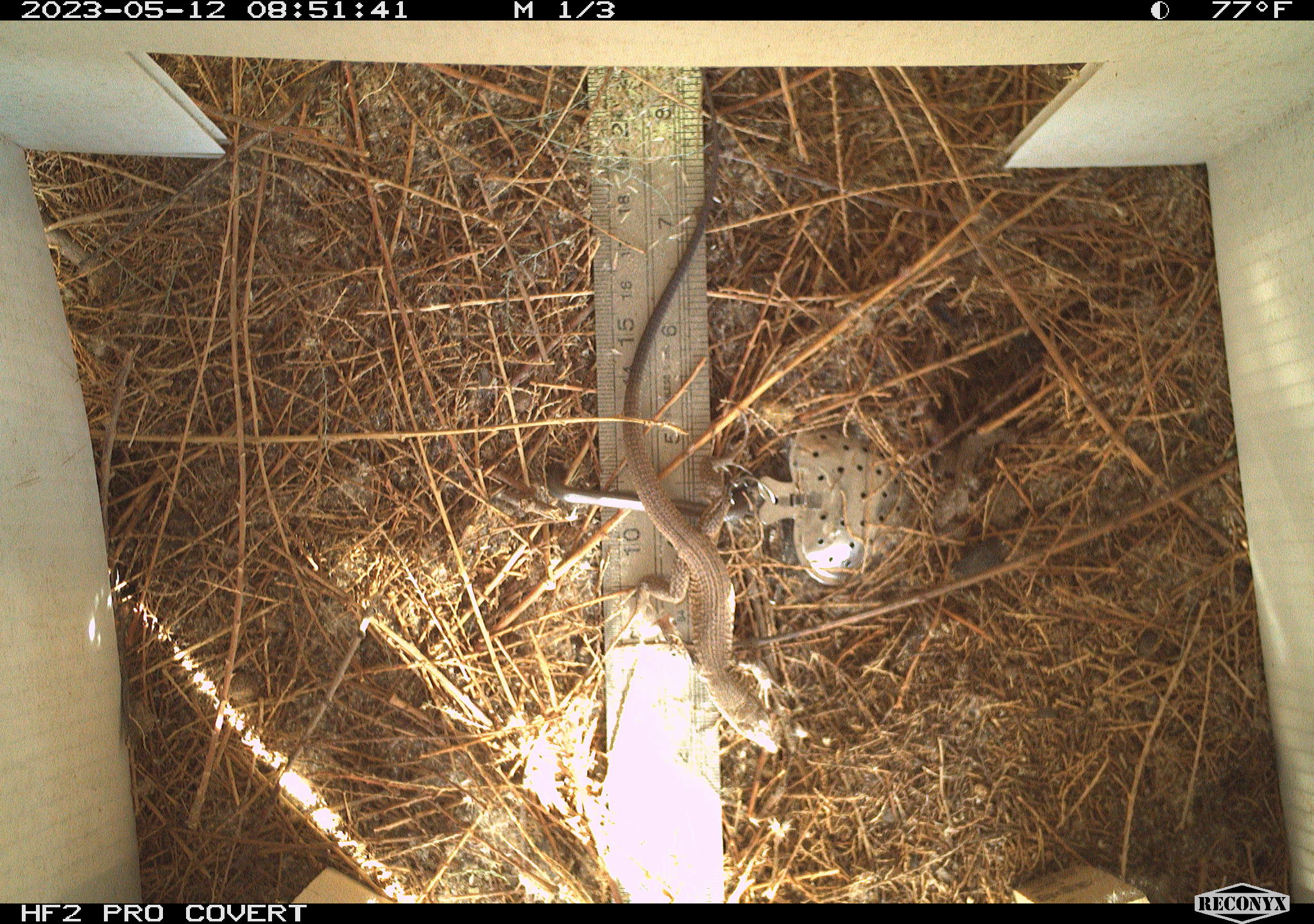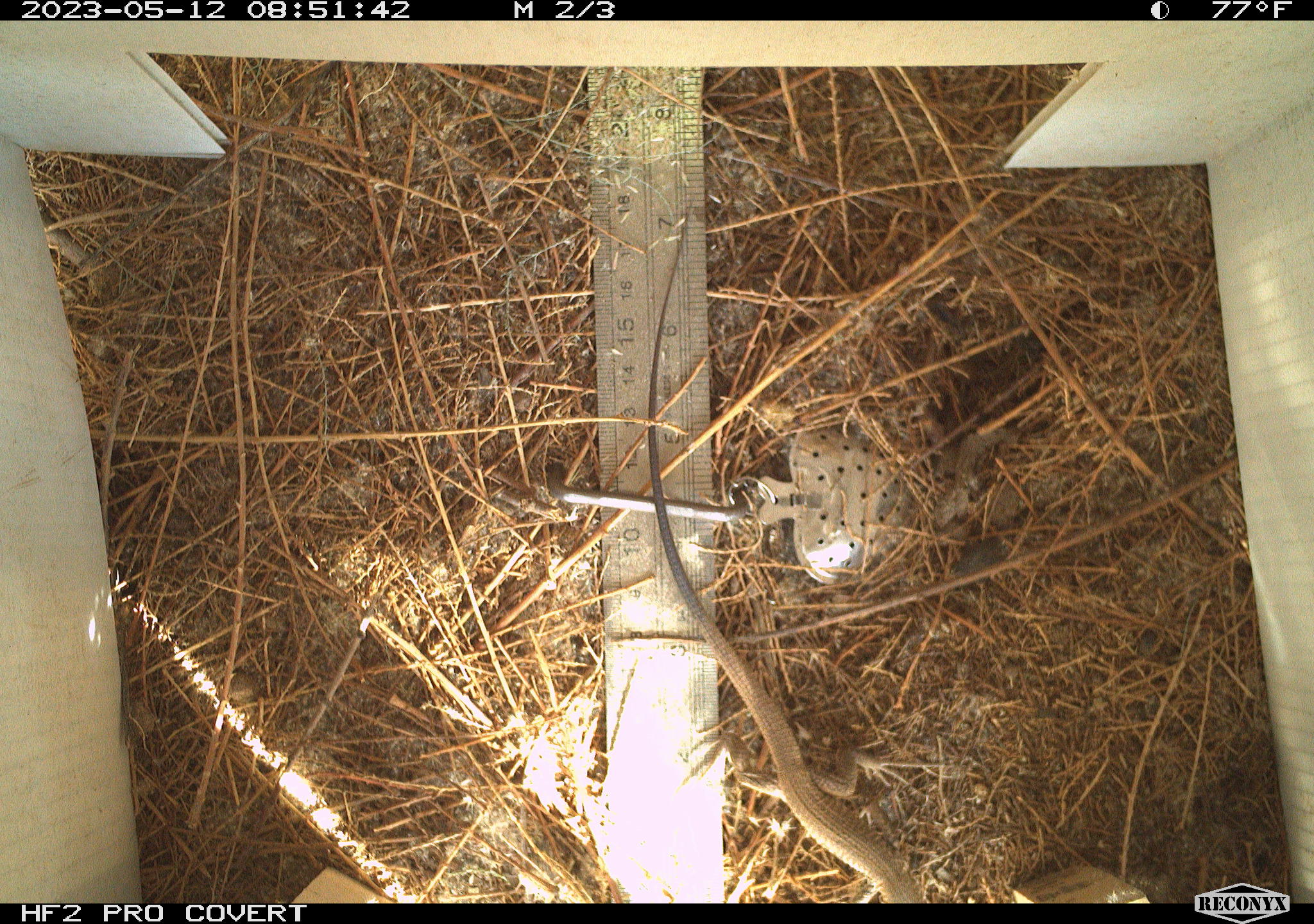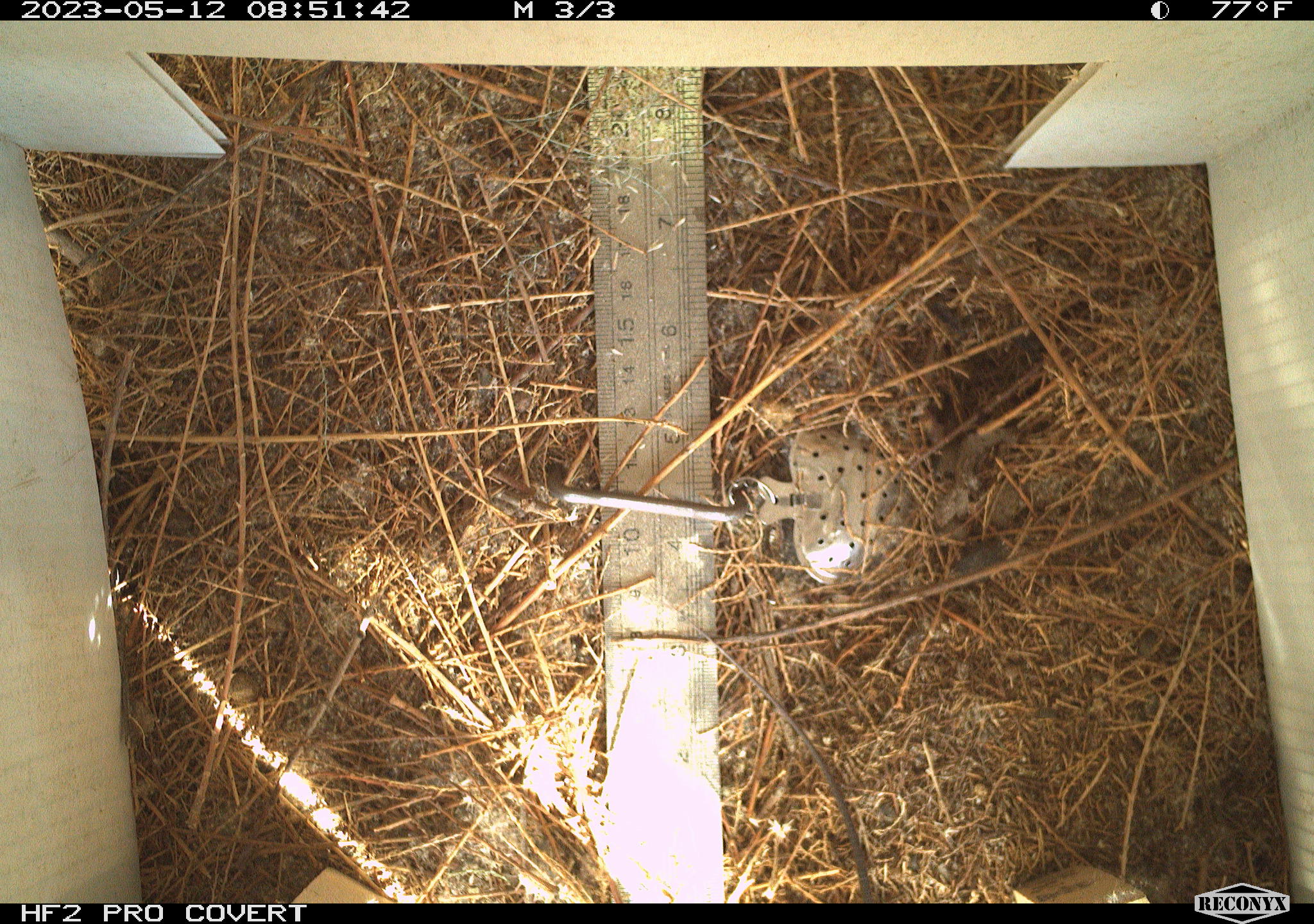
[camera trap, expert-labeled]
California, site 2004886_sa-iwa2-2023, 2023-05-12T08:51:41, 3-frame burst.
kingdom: Animalia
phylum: Chordata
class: Reptilia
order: Squamata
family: Teiidae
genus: Aspidoscelis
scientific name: Aspidoscelis tigris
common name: western whiptail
Western whiptail (Aspidoscelis tigris).